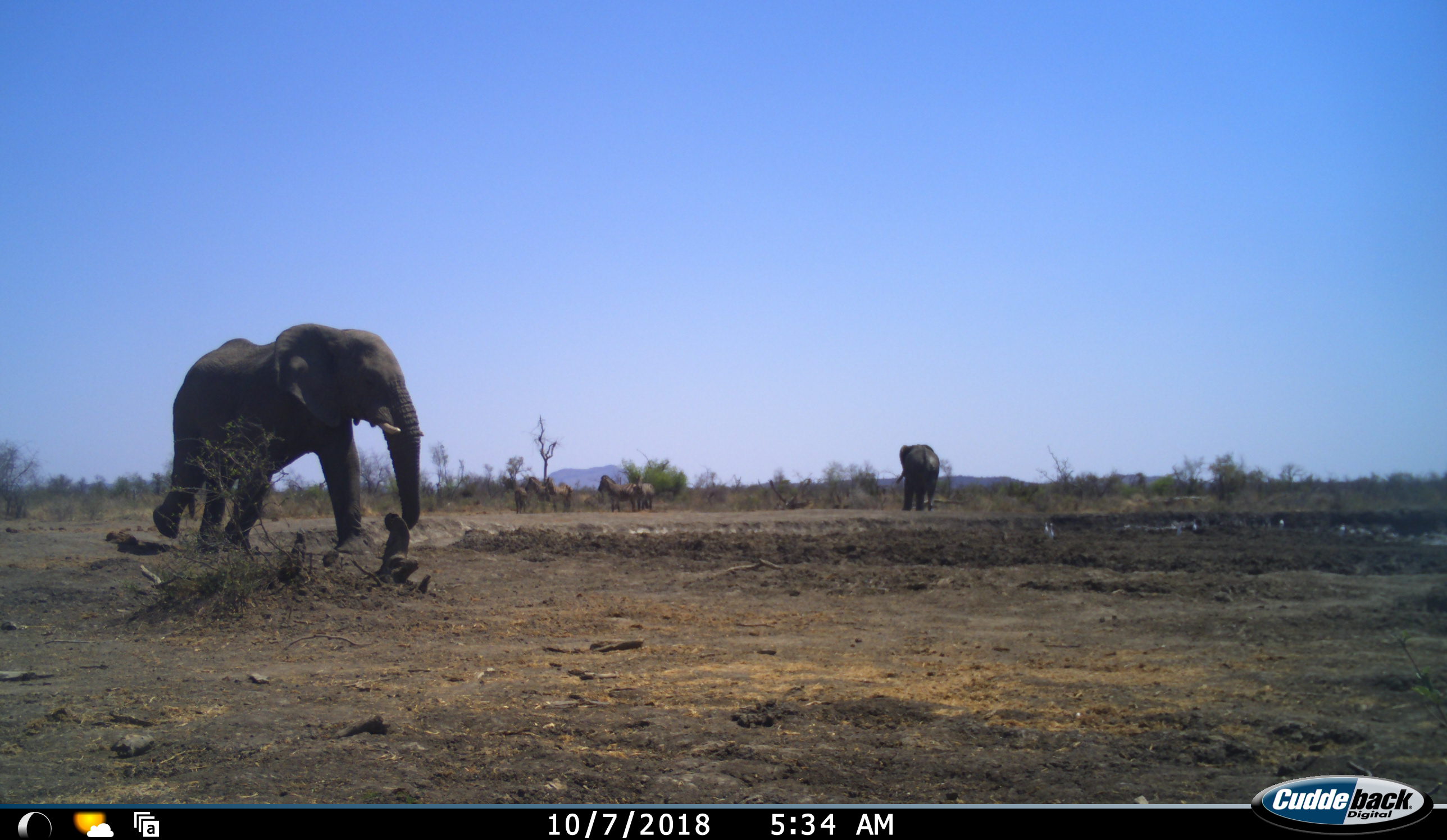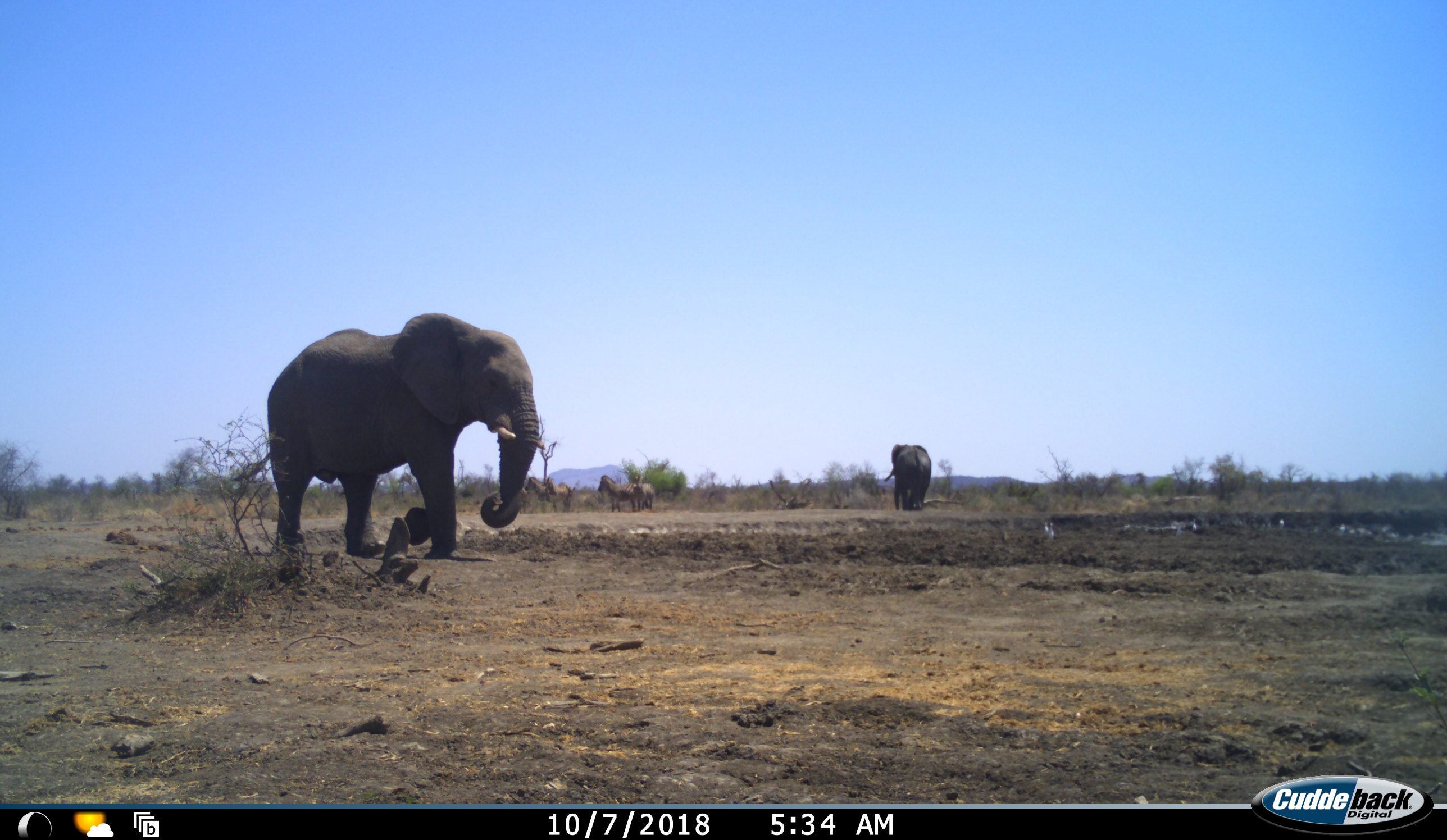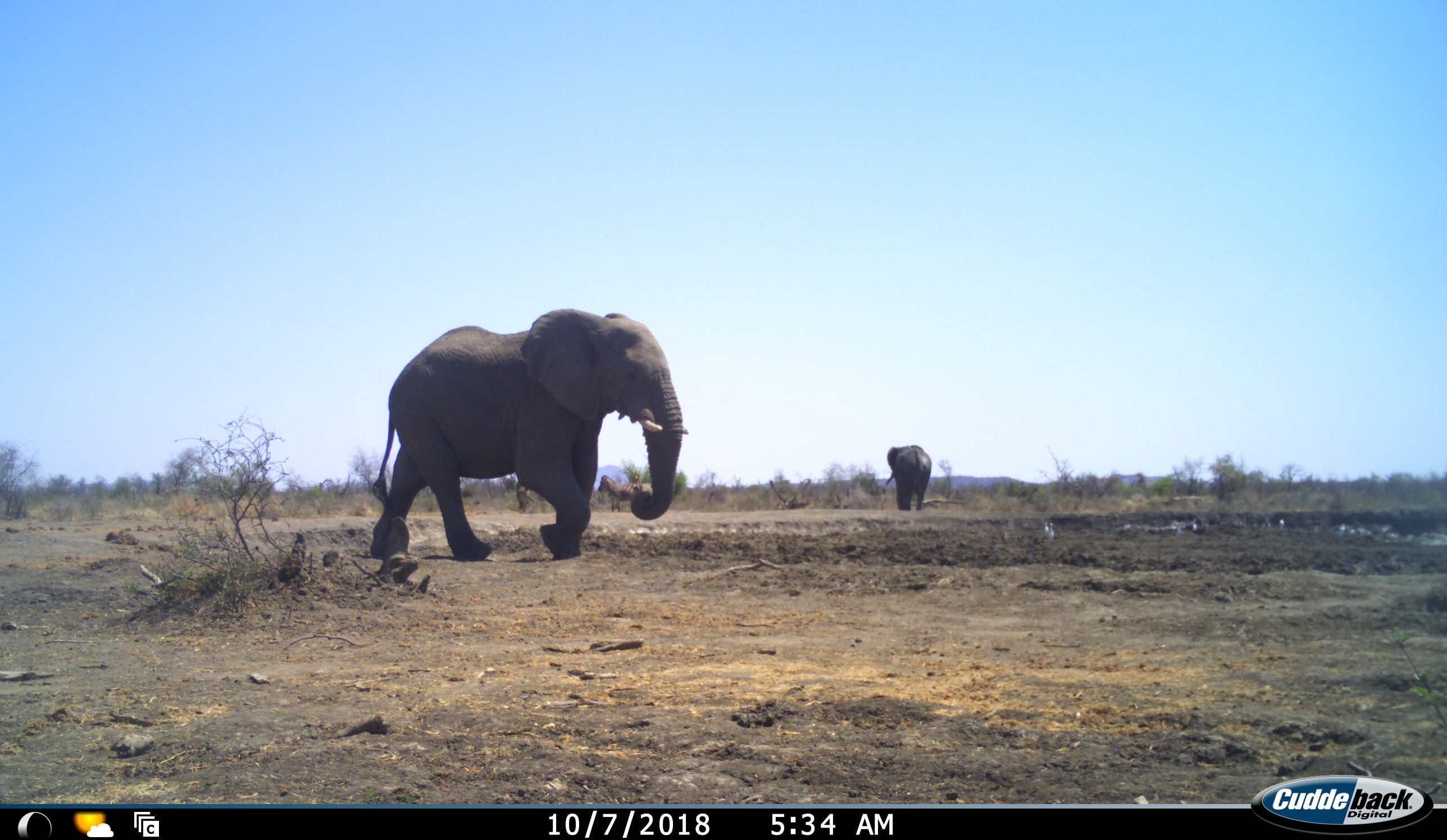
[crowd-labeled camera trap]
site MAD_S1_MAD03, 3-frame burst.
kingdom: Animalia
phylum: Chordata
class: Mammalia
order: Proboscidea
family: Elephantidae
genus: Loxodonta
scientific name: Loxodonta africana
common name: african bush elephant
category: elephant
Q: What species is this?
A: Elephant (african bush elephant) (Loxodonta africana).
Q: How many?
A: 2.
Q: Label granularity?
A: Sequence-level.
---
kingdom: Animalia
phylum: Chordata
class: Mammalia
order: Perissodactyla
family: Equidae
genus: Equus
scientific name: Equus quagga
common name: plains zebra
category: zebraplains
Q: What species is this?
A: Zebraplains (plains zebra) (Equus quagga).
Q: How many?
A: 5.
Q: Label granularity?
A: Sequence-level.